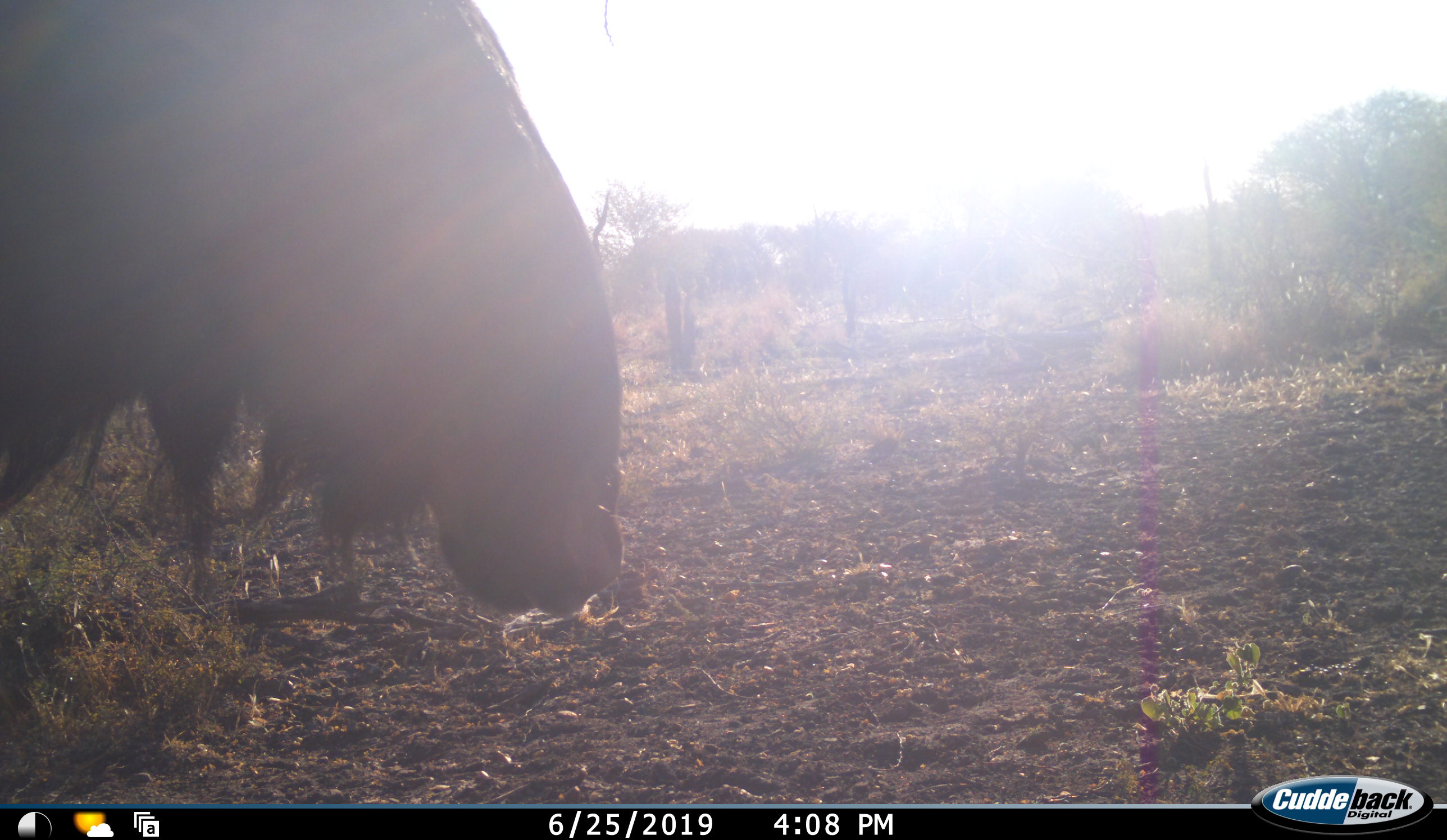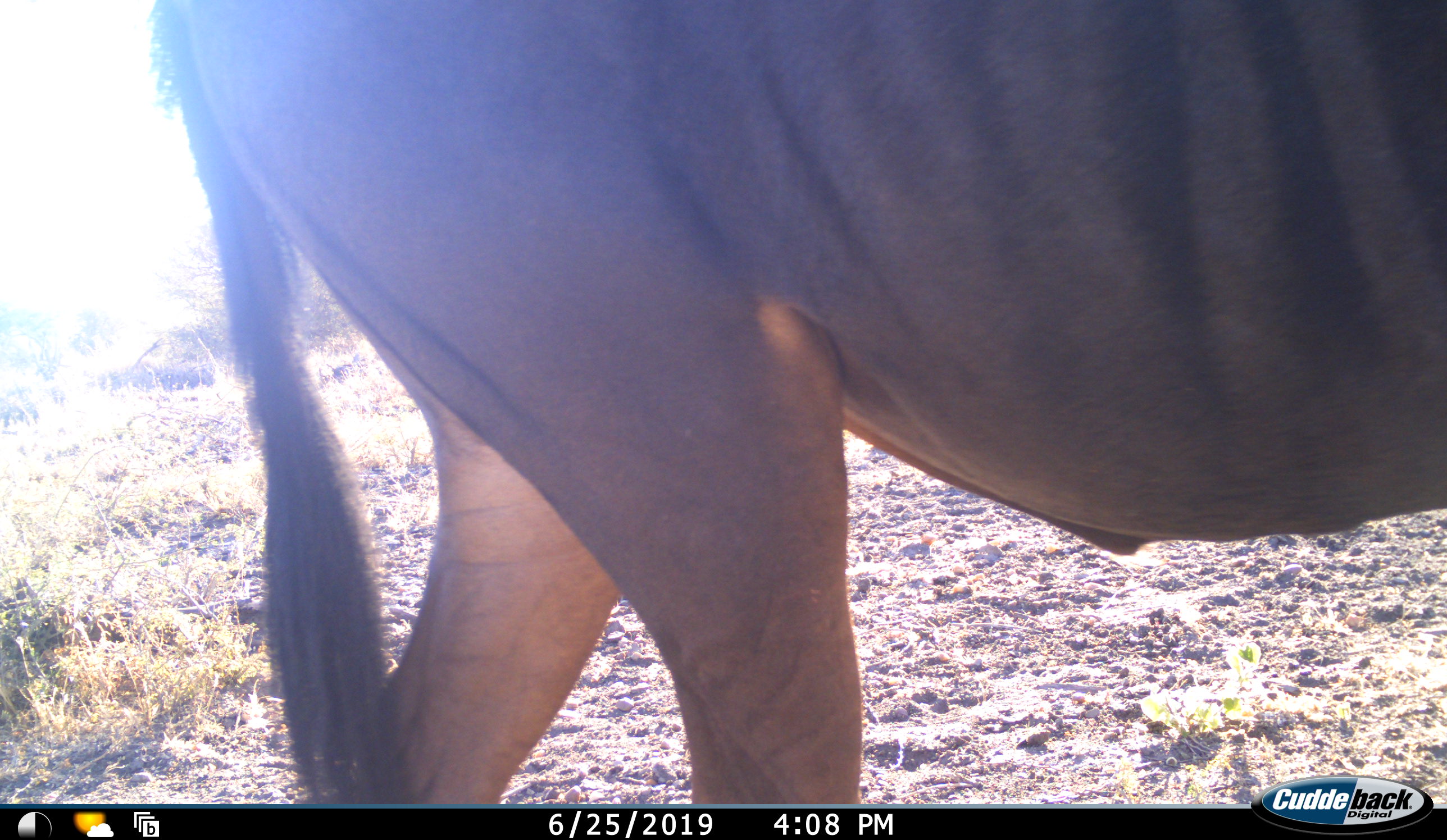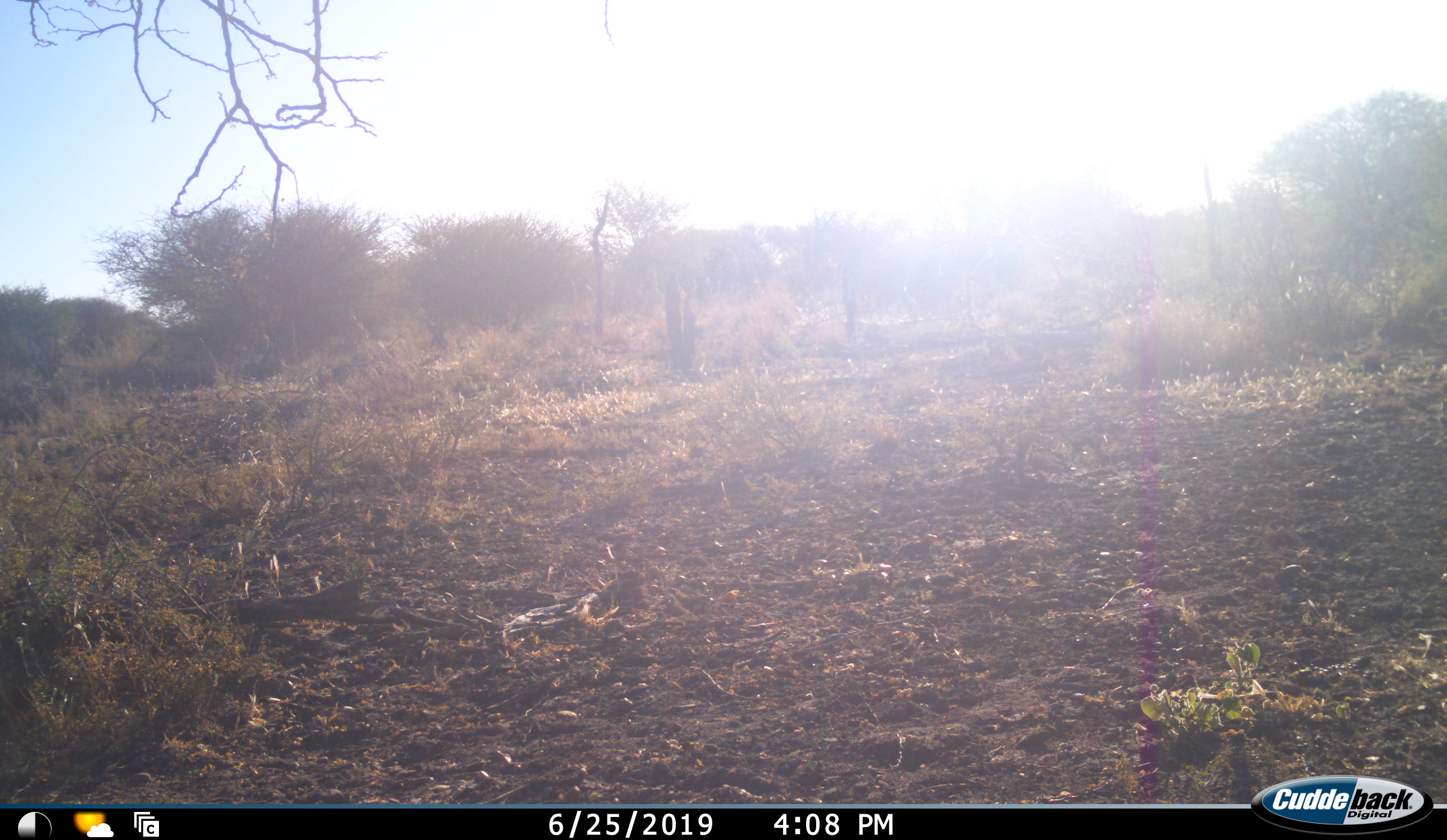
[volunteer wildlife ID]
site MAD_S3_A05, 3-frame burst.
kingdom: Animalia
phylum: Chordata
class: Mammalia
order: Artiodactyla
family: Bovidae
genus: Connochaetes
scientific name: Connochaetes taurinus taurinus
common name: blue wildebeest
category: wildebeestblue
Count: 1.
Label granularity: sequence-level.